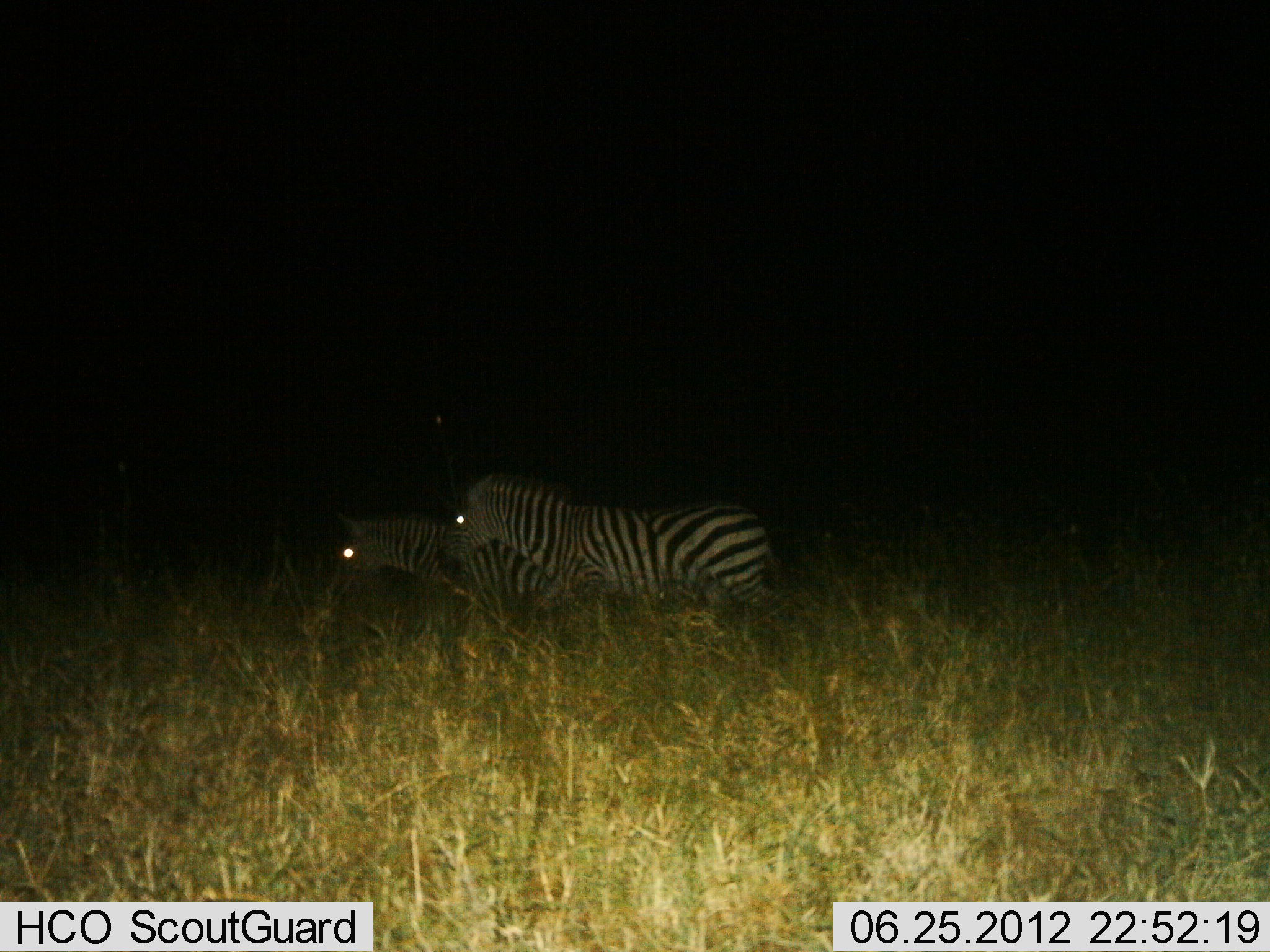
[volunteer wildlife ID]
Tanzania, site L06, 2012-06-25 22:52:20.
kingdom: Animalia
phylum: Chordata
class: Mammalia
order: Perissodactyla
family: Equidae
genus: Equus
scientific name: Equus quagga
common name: plains zebra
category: zebra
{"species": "zebra (plains zebra) (Equus quagga)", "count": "2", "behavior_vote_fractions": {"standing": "40%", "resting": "0%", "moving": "70%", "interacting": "0%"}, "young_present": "0%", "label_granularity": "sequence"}